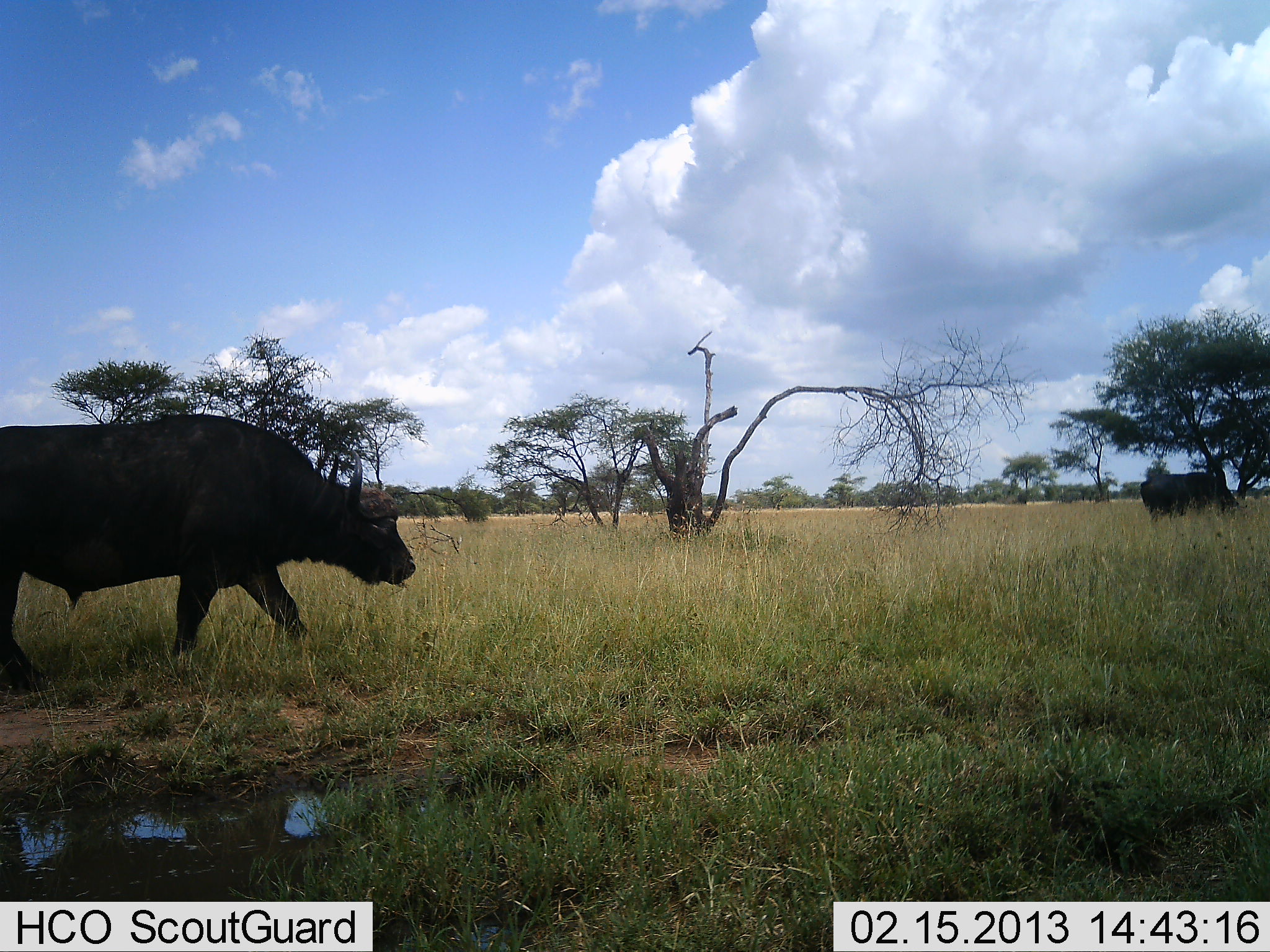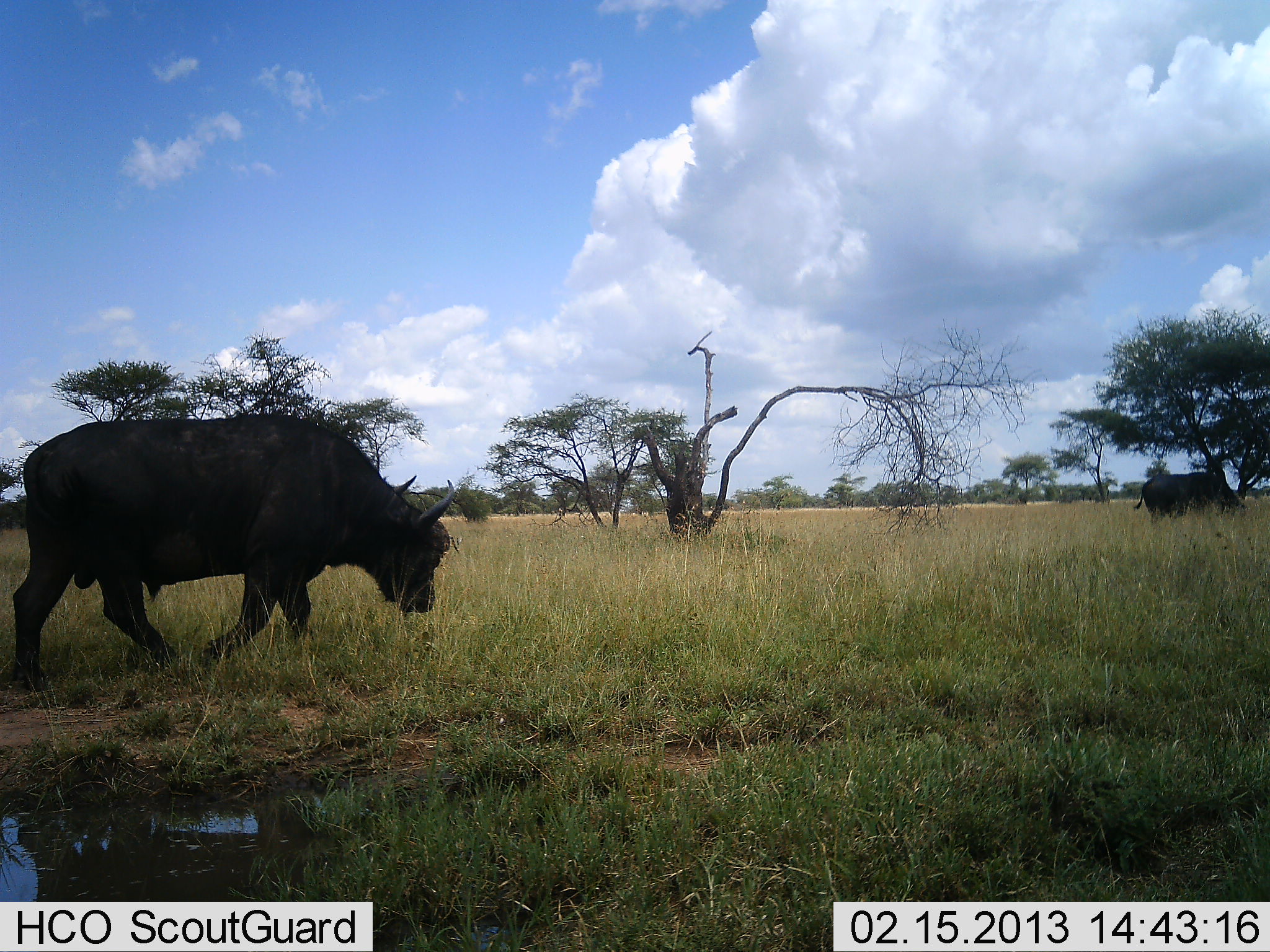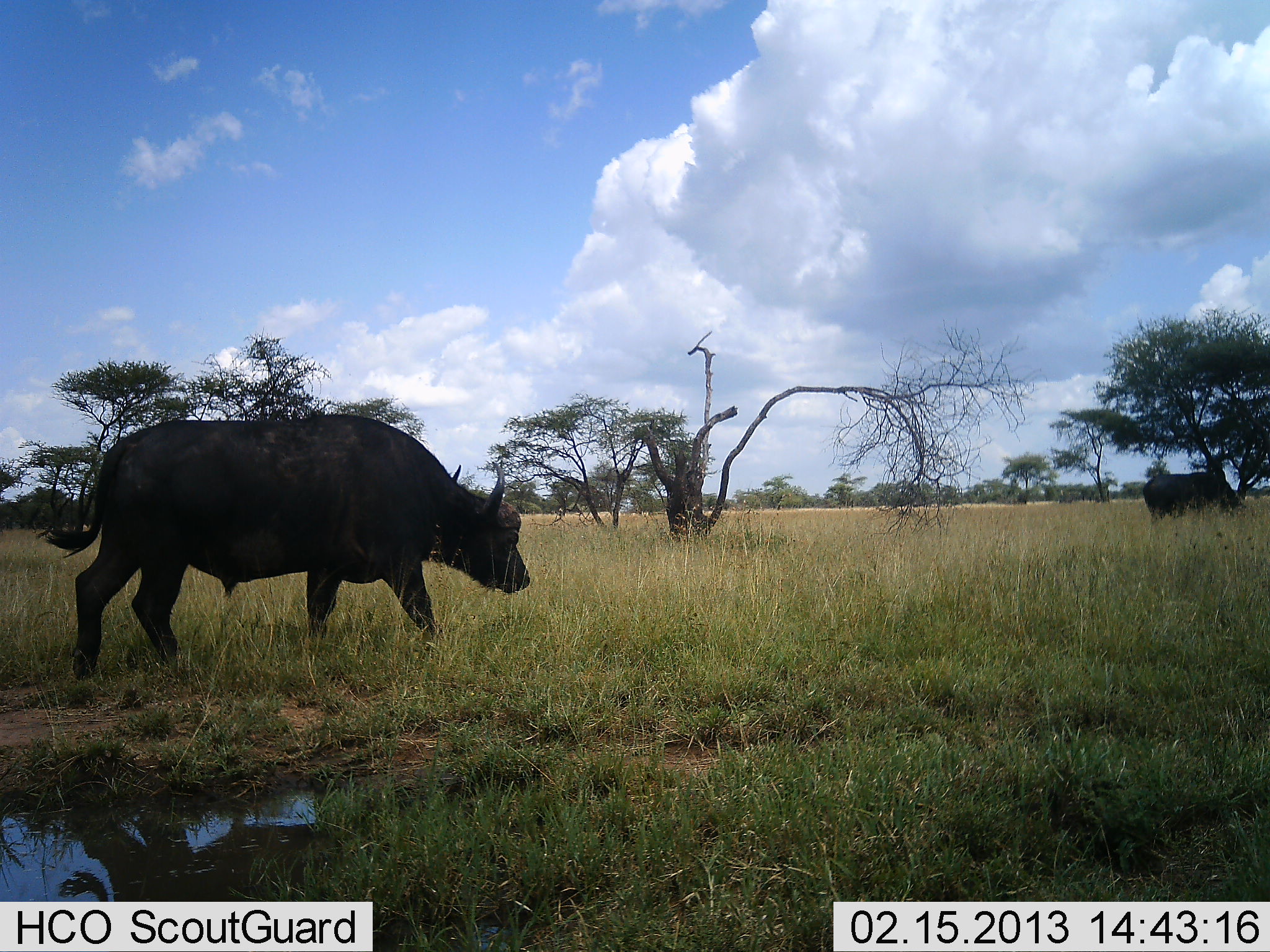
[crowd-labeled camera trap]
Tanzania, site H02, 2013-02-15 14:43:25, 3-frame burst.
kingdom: Animalia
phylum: Chordata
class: Mammalia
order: Artiodactyla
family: Bovidae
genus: Syncerus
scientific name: Syncerus caffer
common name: cape buffalo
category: buffalo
Buffalo (cape buffalo) (Syncerus caffer), count 2. Behavior (volunteer vote fractions): standing 20%, resting 0%, moving 91%, interacting 0%. Young present (vote fraction): 0%. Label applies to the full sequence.